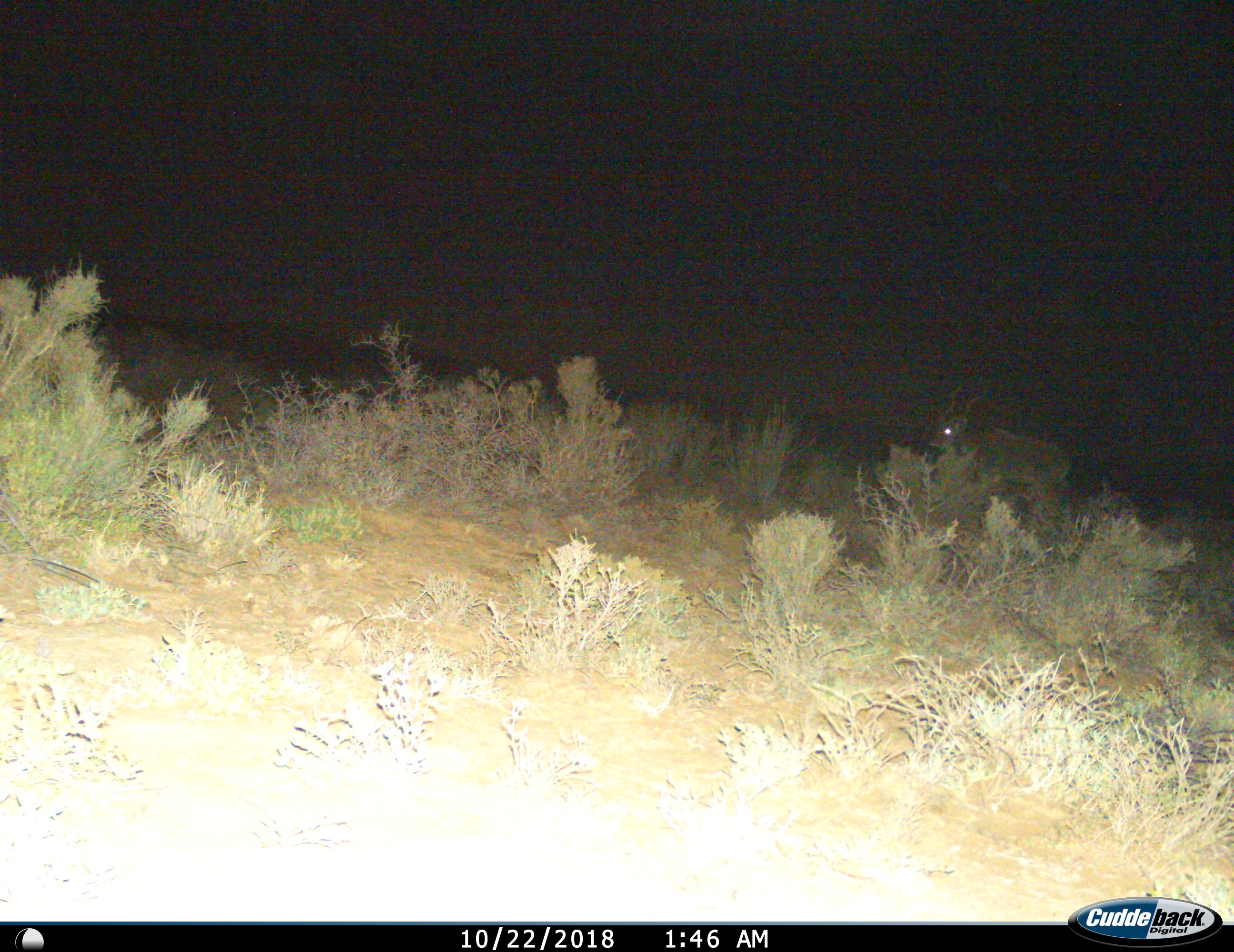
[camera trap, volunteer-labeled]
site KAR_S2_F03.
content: unidentified animal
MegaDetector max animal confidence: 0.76